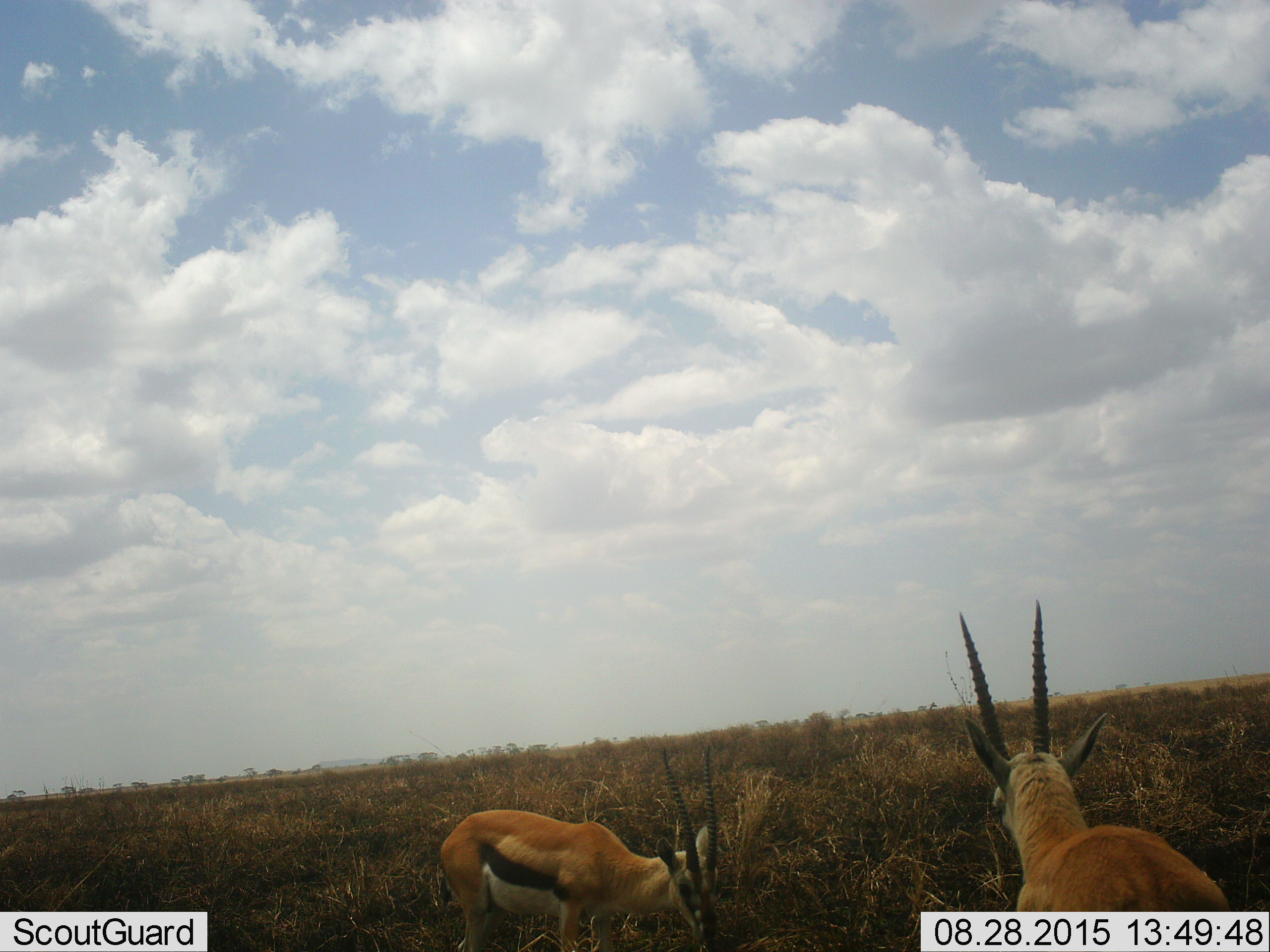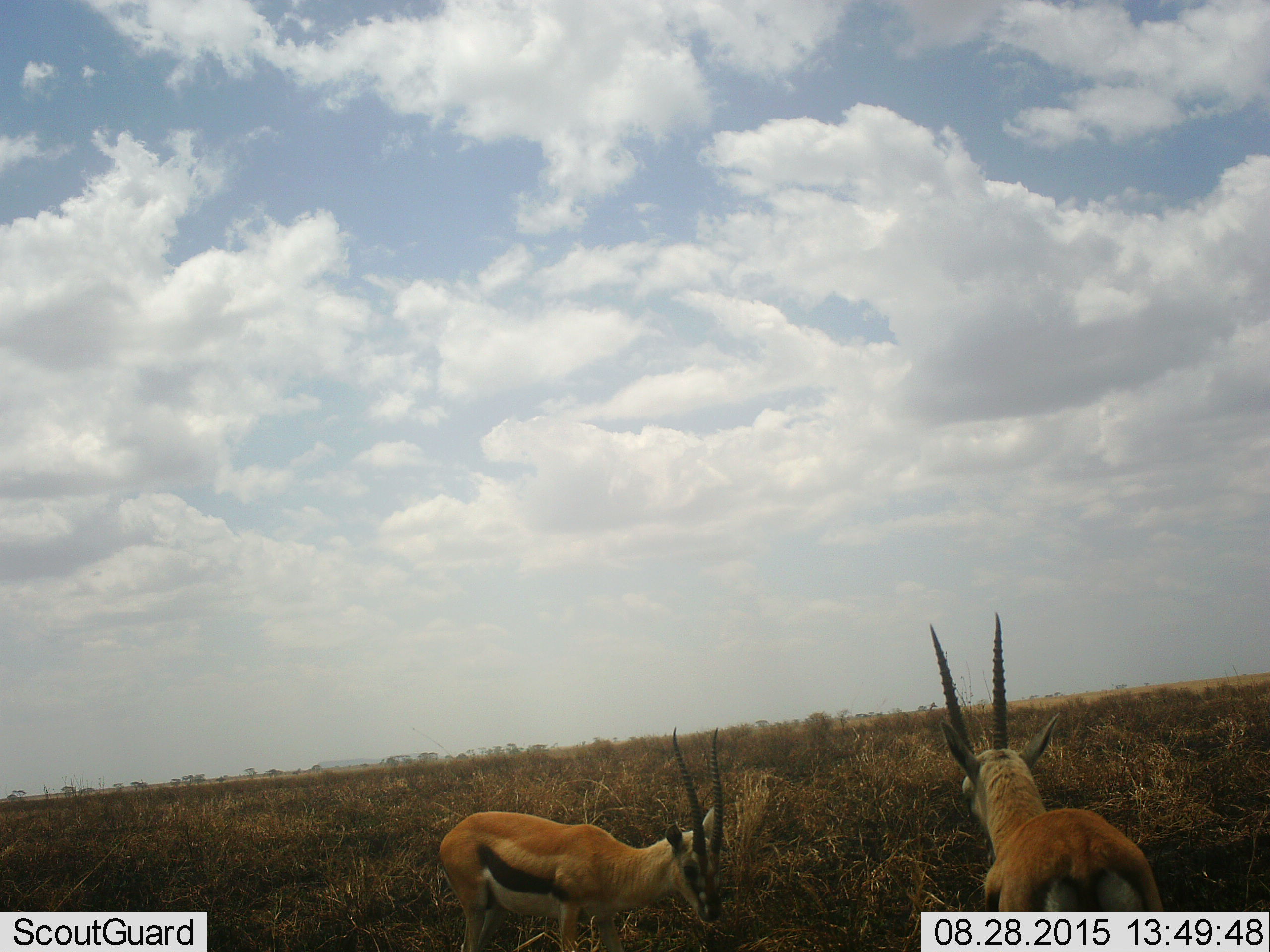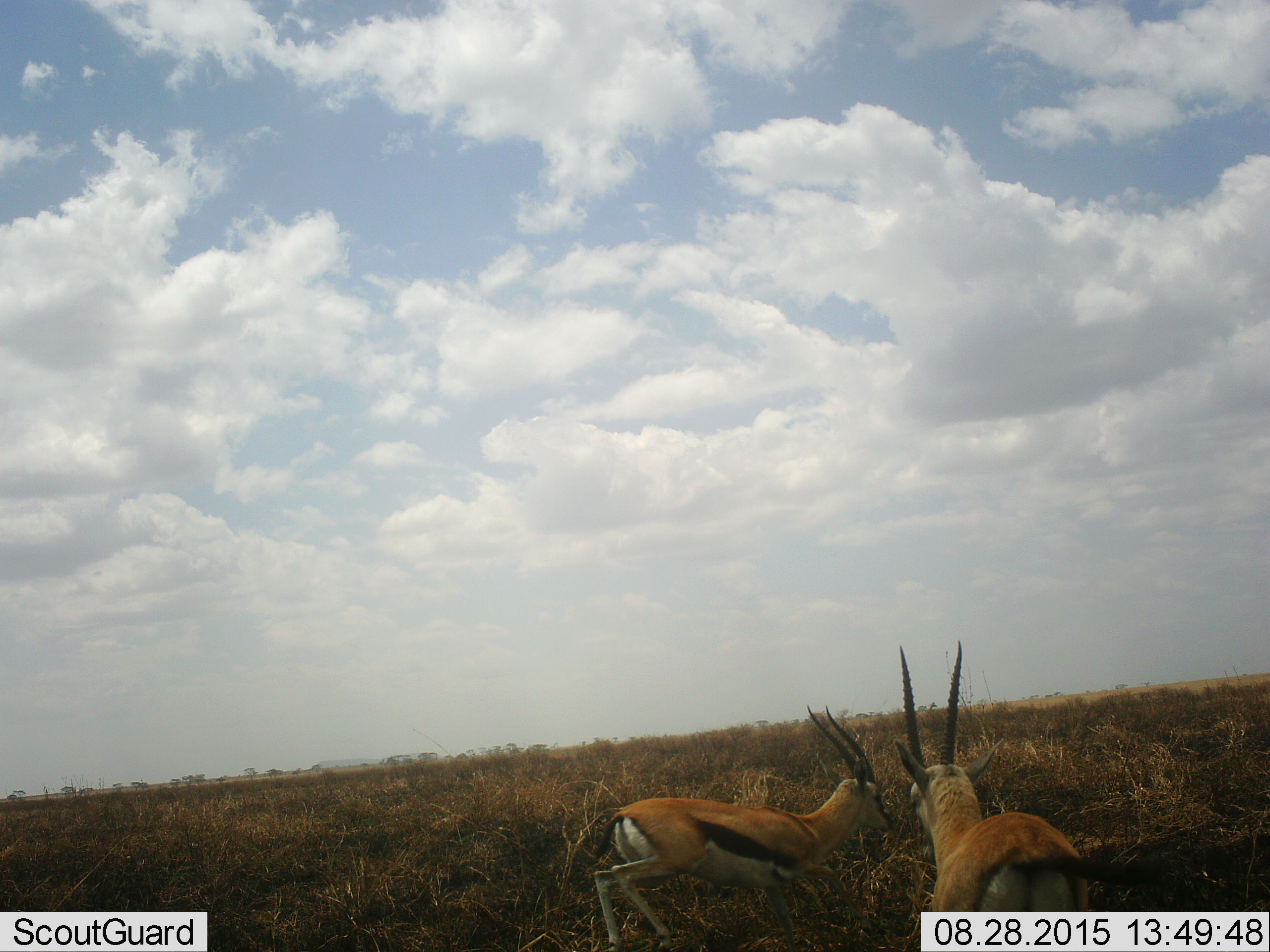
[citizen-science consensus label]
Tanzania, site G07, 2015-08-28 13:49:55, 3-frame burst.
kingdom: Animalia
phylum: Chordata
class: Mammalia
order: Artiodactyla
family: Bovidae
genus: Eudorcas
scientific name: Eudorcas thomsonii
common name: thomson's gazelle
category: gazellethomsons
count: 2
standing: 75%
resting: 0%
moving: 38%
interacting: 12%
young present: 0%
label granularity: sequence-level